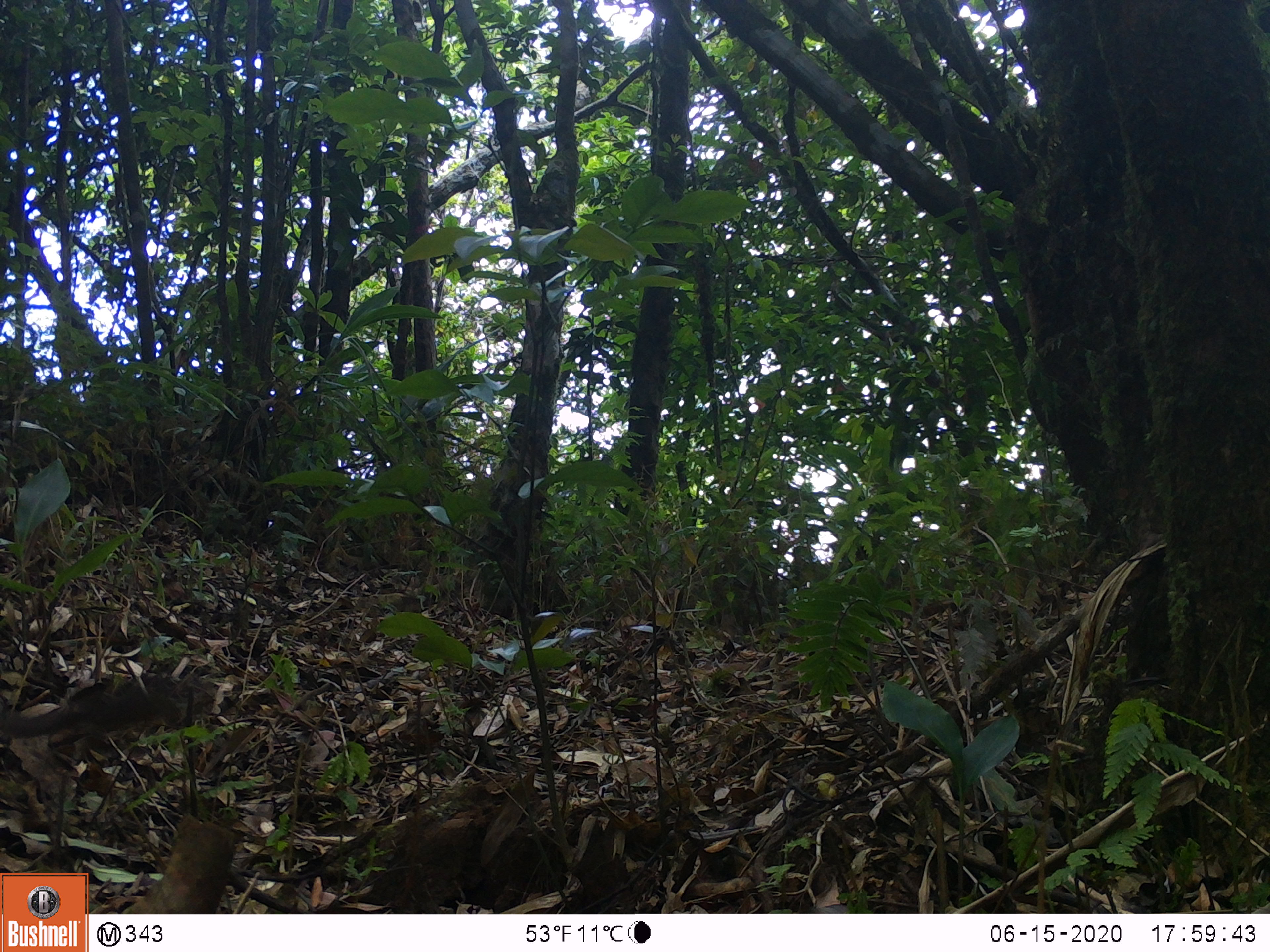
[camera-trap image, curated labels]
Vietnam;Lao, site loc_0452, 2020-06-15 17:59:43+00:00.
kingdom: Animalia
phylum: Chordata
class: Mammalia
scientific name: Mammalia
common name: mammal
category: unidentified small mammal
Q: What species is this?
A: Unidentified small mammal (mammal) (Mammalia).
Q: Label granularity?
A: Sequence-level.